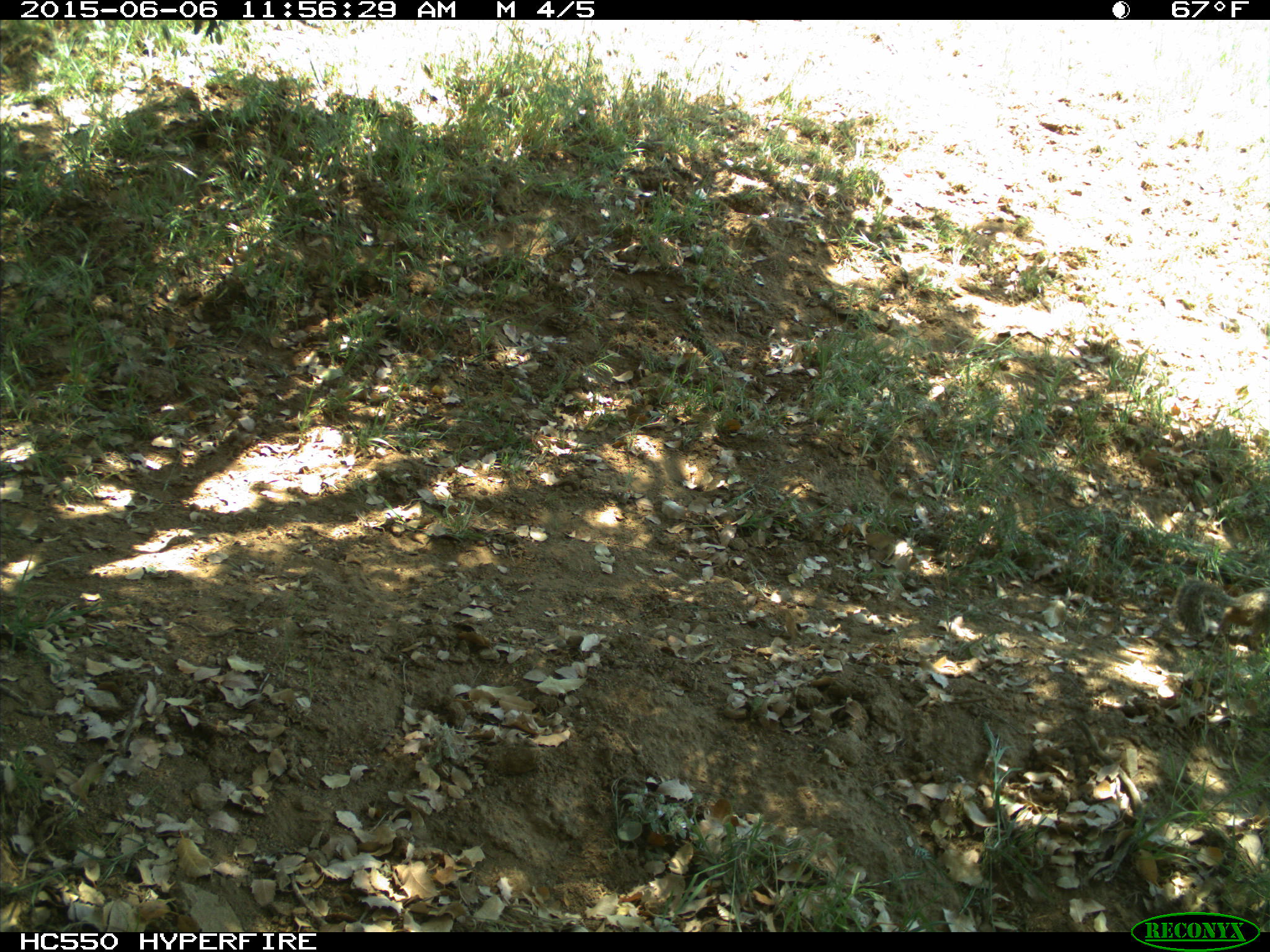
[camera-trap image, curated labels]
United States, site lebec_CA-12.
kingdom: Animalia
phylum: Chordata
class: Mammalia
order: Rodentia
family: Sciuridae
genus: Otospermophilus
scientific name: Otospermophilus beecheyi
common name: california ground squirrel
Otospermophilus beecheyi (california ground squirrel).